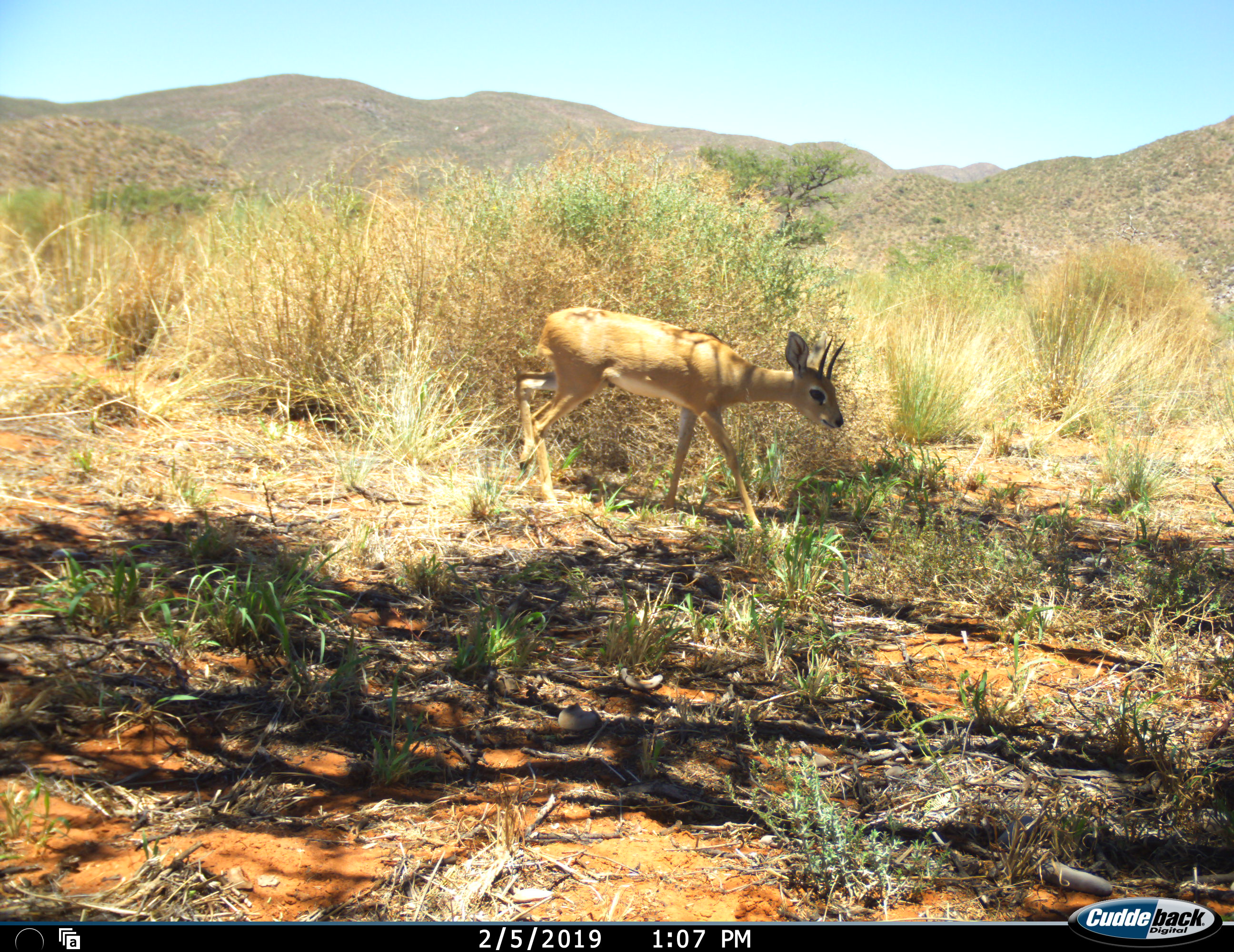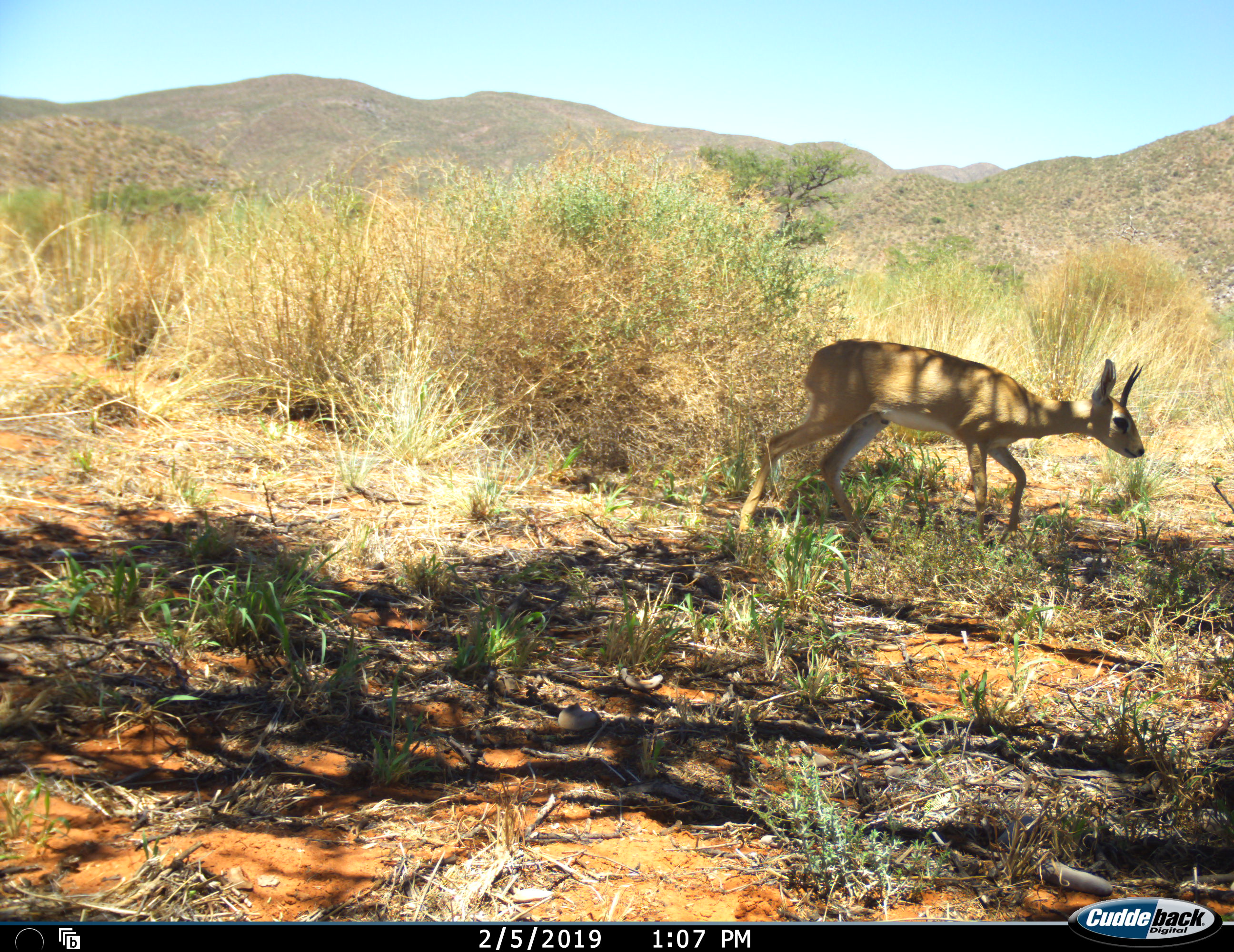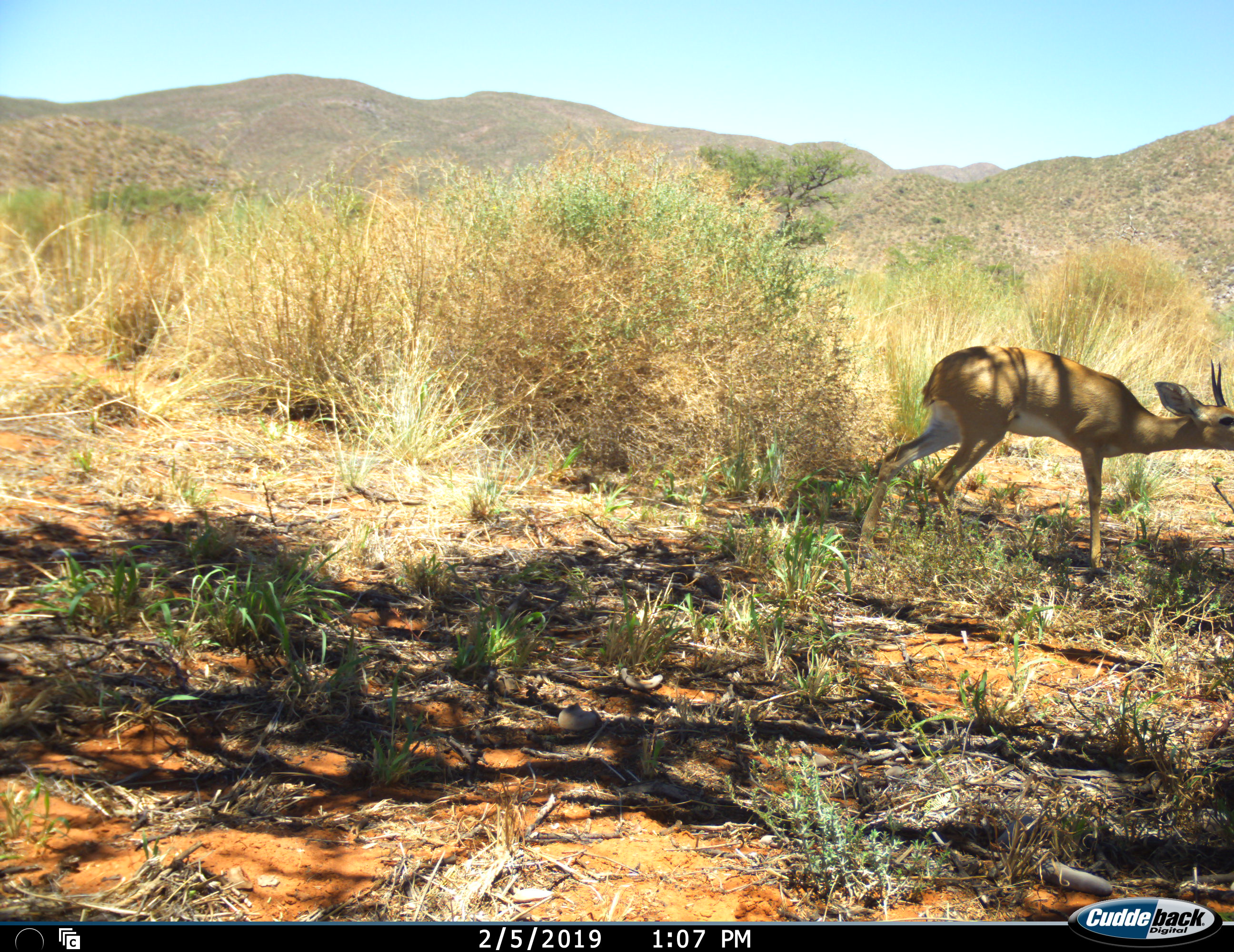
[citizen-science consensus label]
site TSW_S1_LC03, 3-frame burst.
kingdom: Animalia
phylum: Chordata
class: Mammalia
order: Artiodactyla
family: Bovidae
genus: Raphicerus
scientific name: Raphicerus campestris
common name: steenbok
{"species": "steenbok (Raphicerus campestris)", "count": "1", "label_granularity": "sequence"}